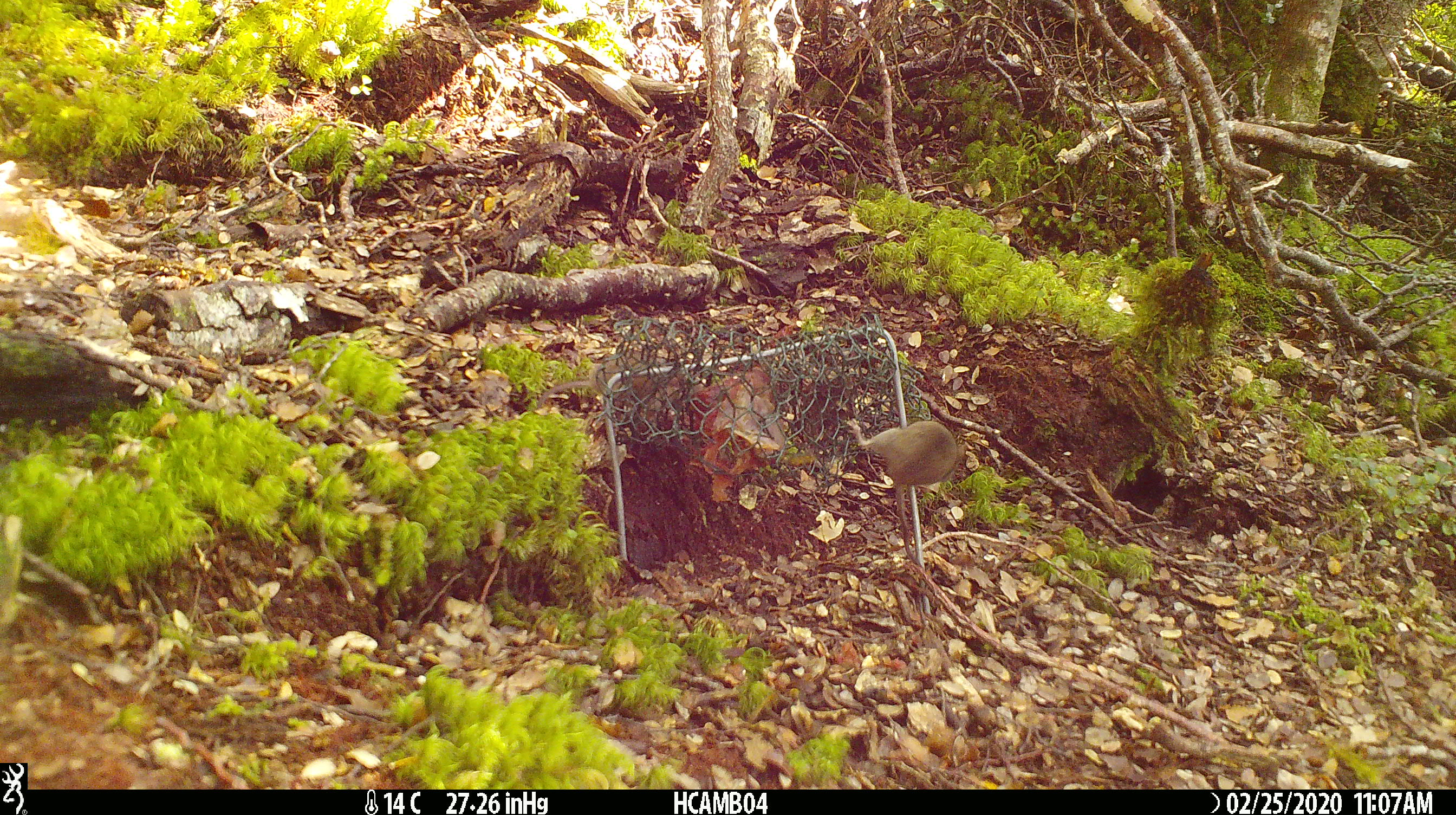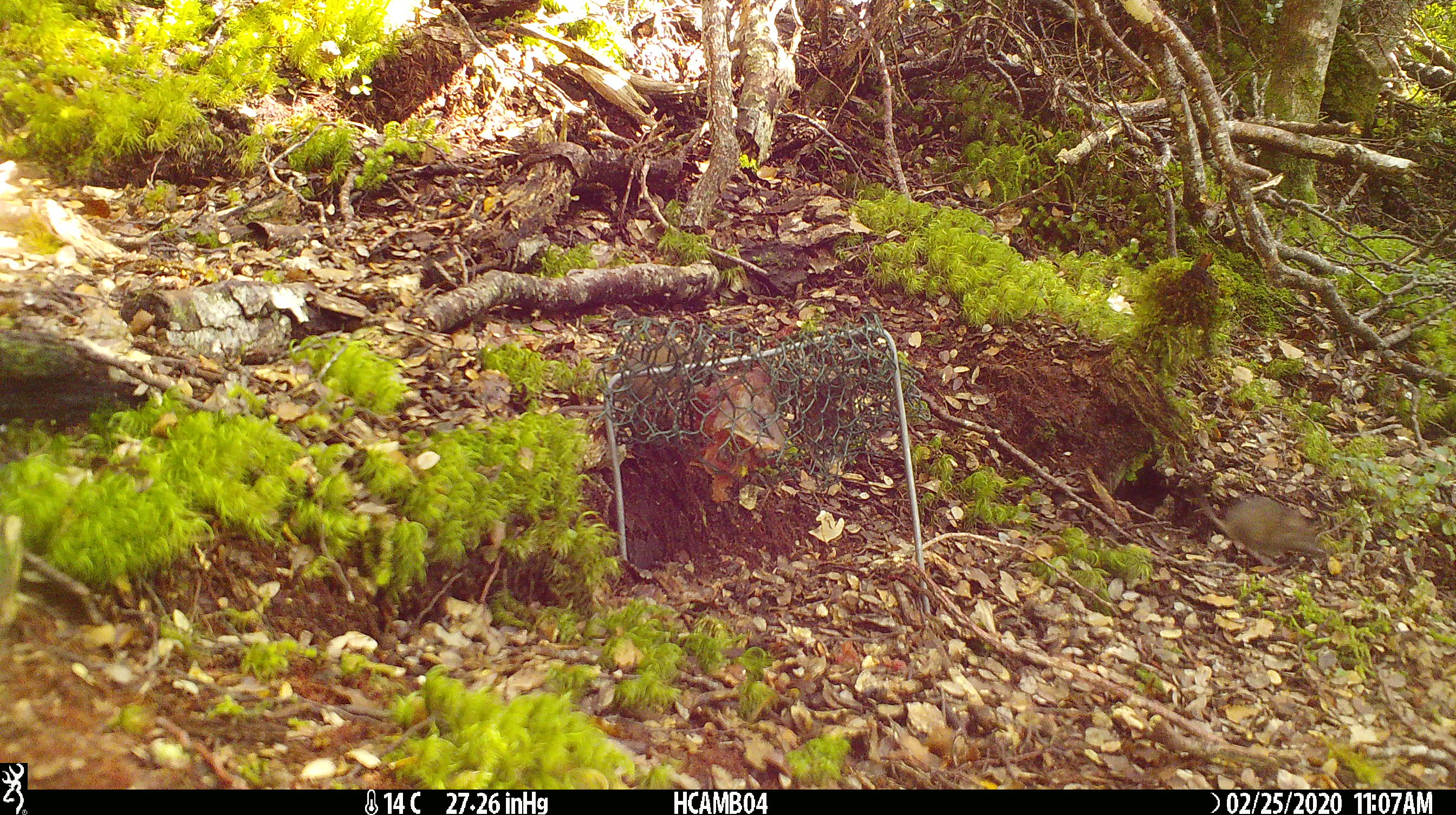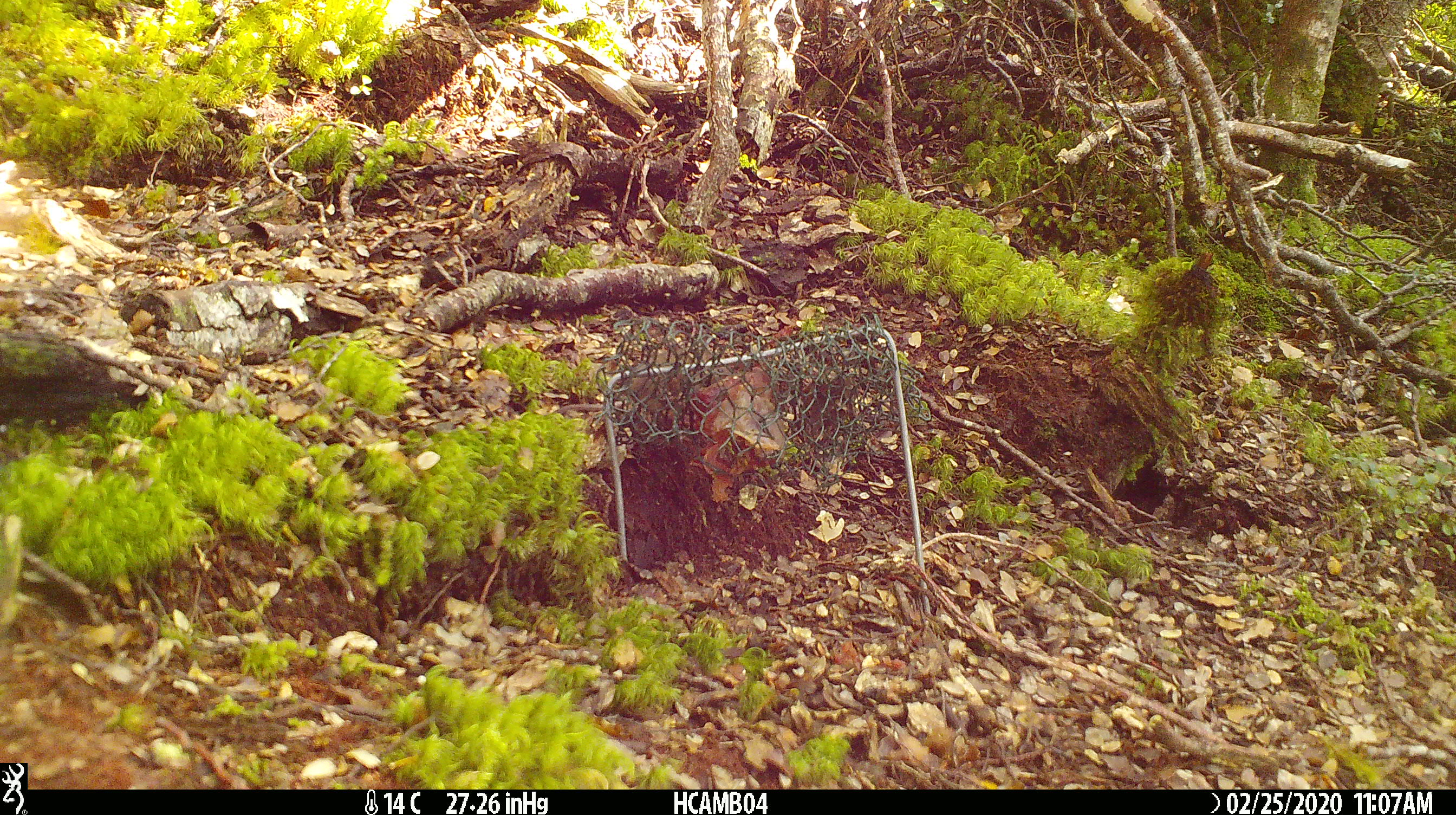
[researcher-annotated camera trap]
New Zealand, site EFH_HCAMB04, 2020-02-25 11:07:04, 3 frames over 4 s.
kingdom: Animalia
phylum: Chordata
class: Mammalia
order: Rodentia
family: Muridae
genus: Mus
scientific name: Mus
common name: mouse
Mouse (Mus).